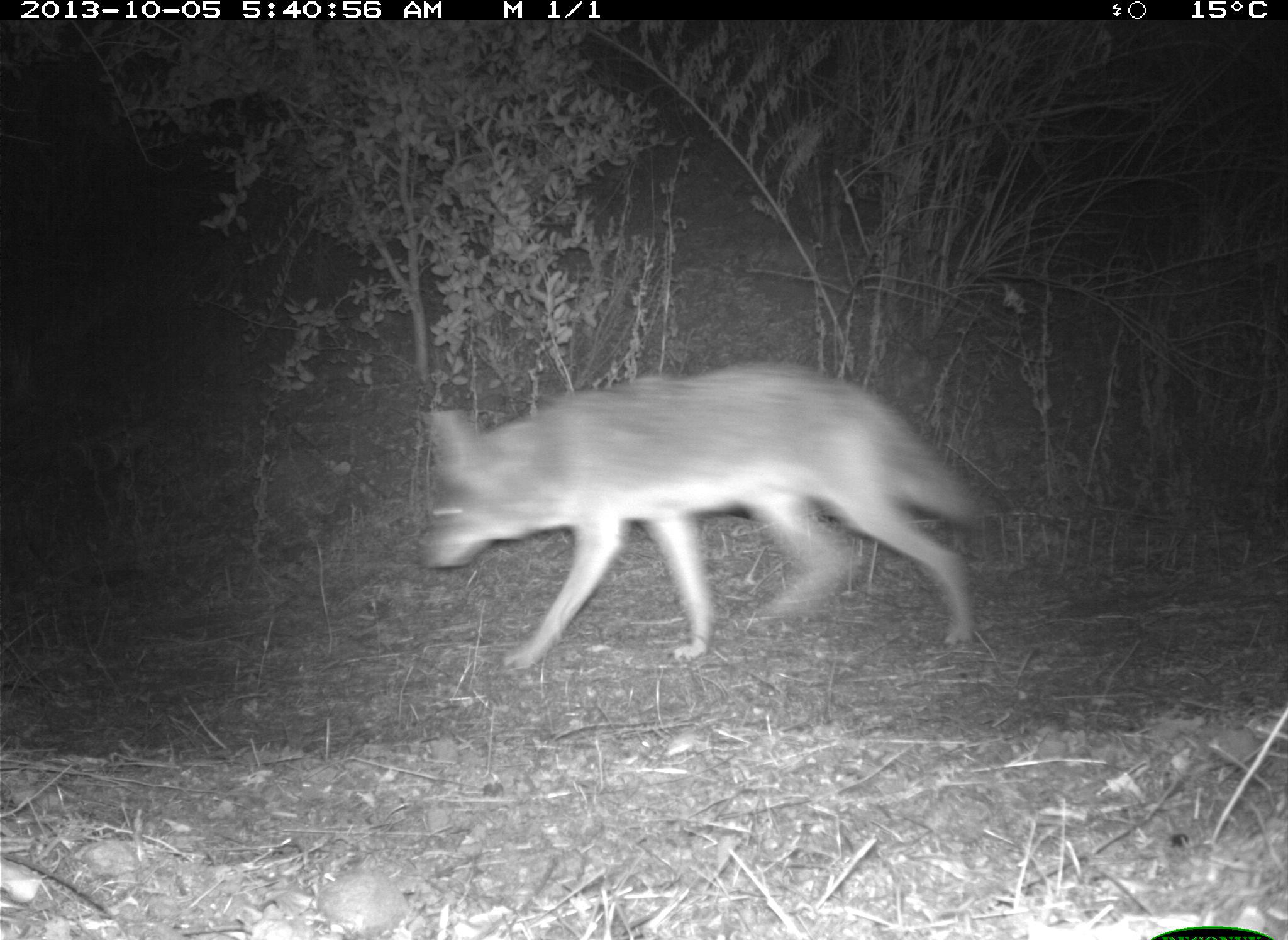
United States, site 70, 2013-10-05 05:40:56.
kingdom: Animalia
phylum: Chordata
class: Mammalia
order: Carnivora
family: Canidae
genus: Canis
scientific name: Canis latrans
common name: coyote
Coyote (Canis latrans).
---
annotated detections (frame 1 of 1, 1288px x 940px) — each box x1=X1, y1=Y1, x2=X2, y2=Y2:
coyote: x1=409, y1=359, x2=994, y2=672